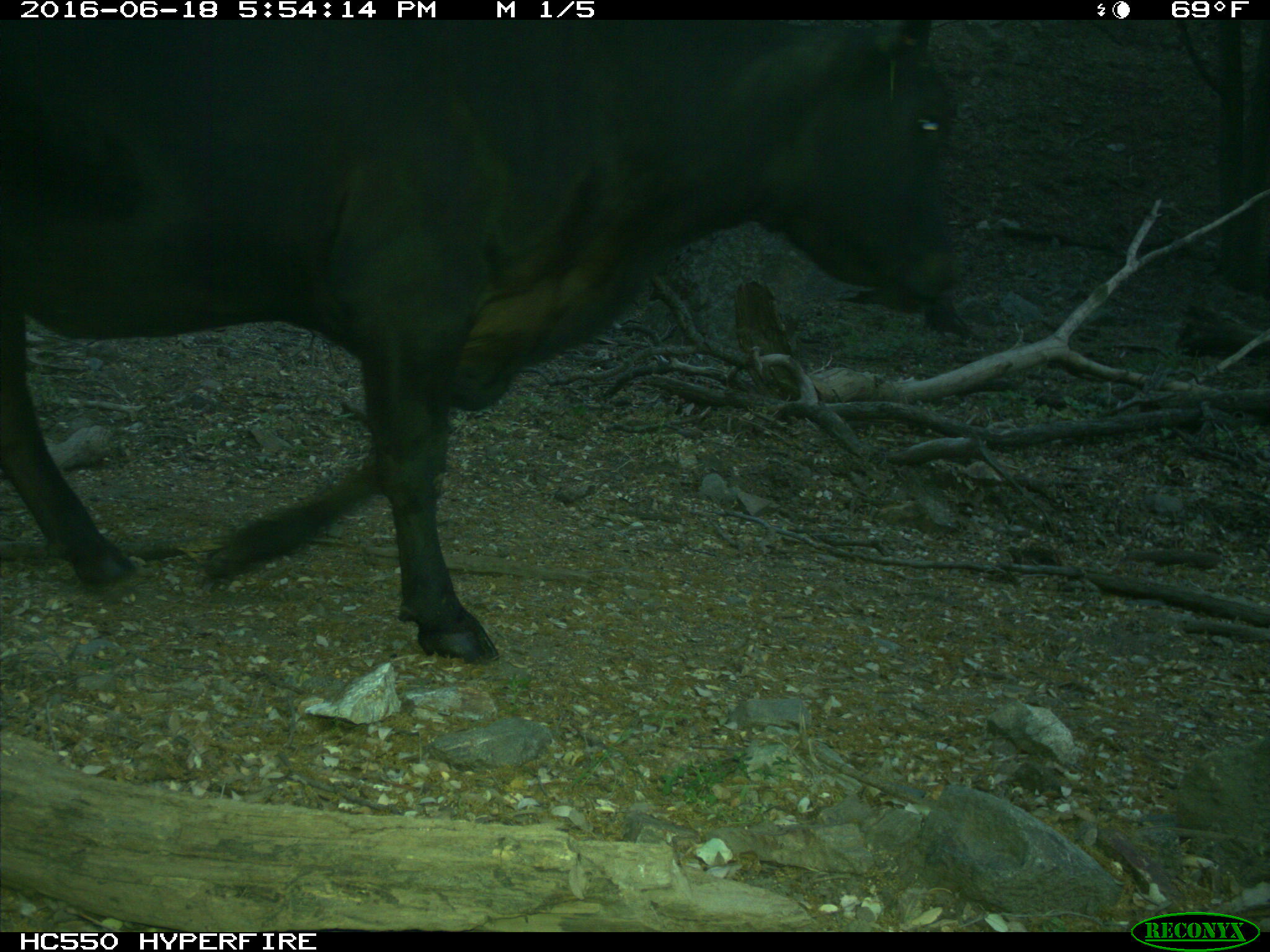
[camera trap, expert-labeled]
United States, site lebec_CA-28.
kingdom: Animalia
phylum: Chordata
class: Mammalia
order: Artiodactyla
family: Bovidae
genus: Bos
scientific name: Bos taurus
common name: domestic cow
Bos taurus (domestic cow).